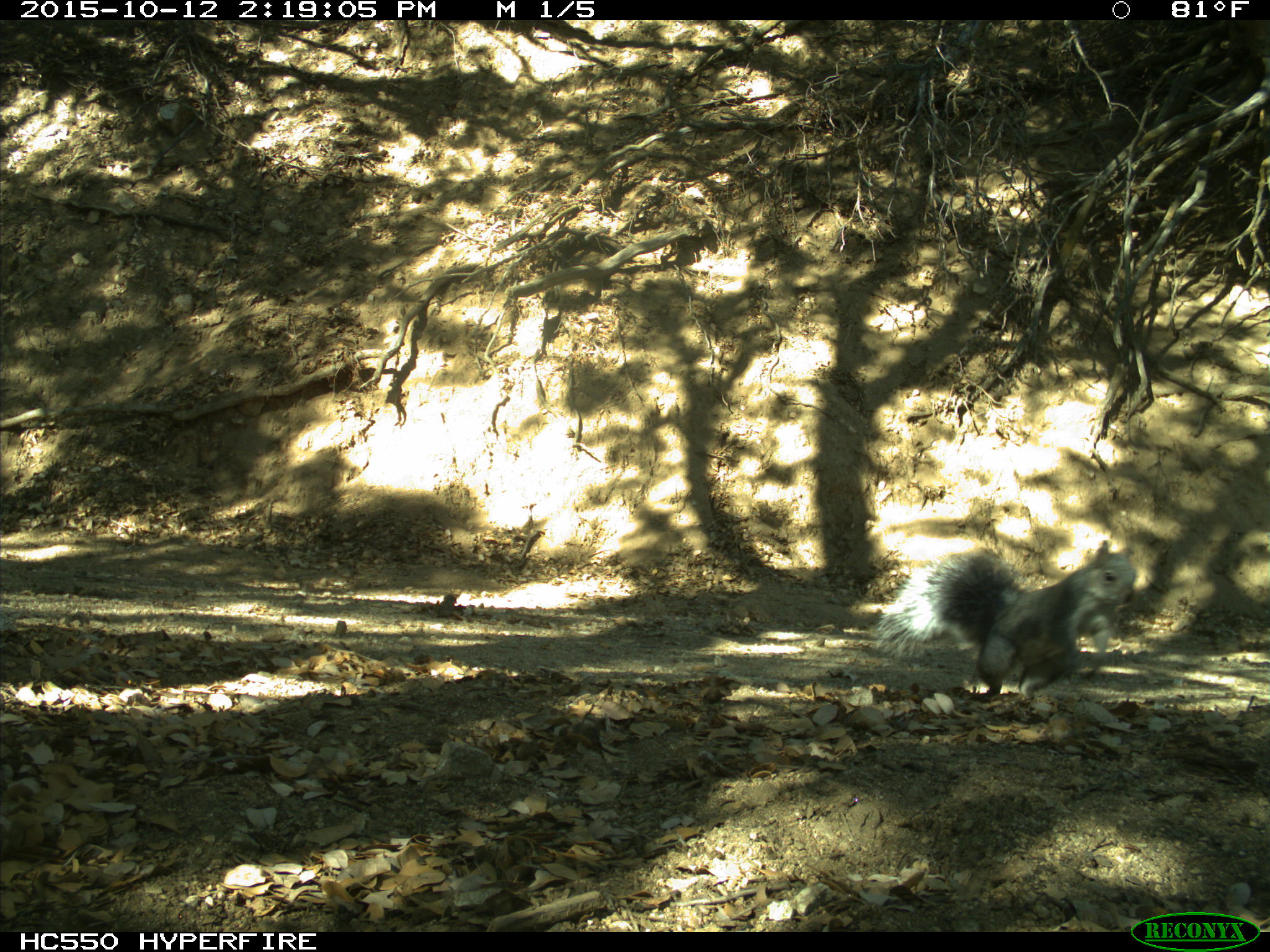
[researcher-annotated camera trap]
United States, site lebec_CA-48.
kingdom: Animalia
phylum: Chordata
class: Mammalia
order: Rodentia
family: Sciuridae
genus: Sciurus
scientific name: Sciurus carolinensis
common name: eastern gray squirrel